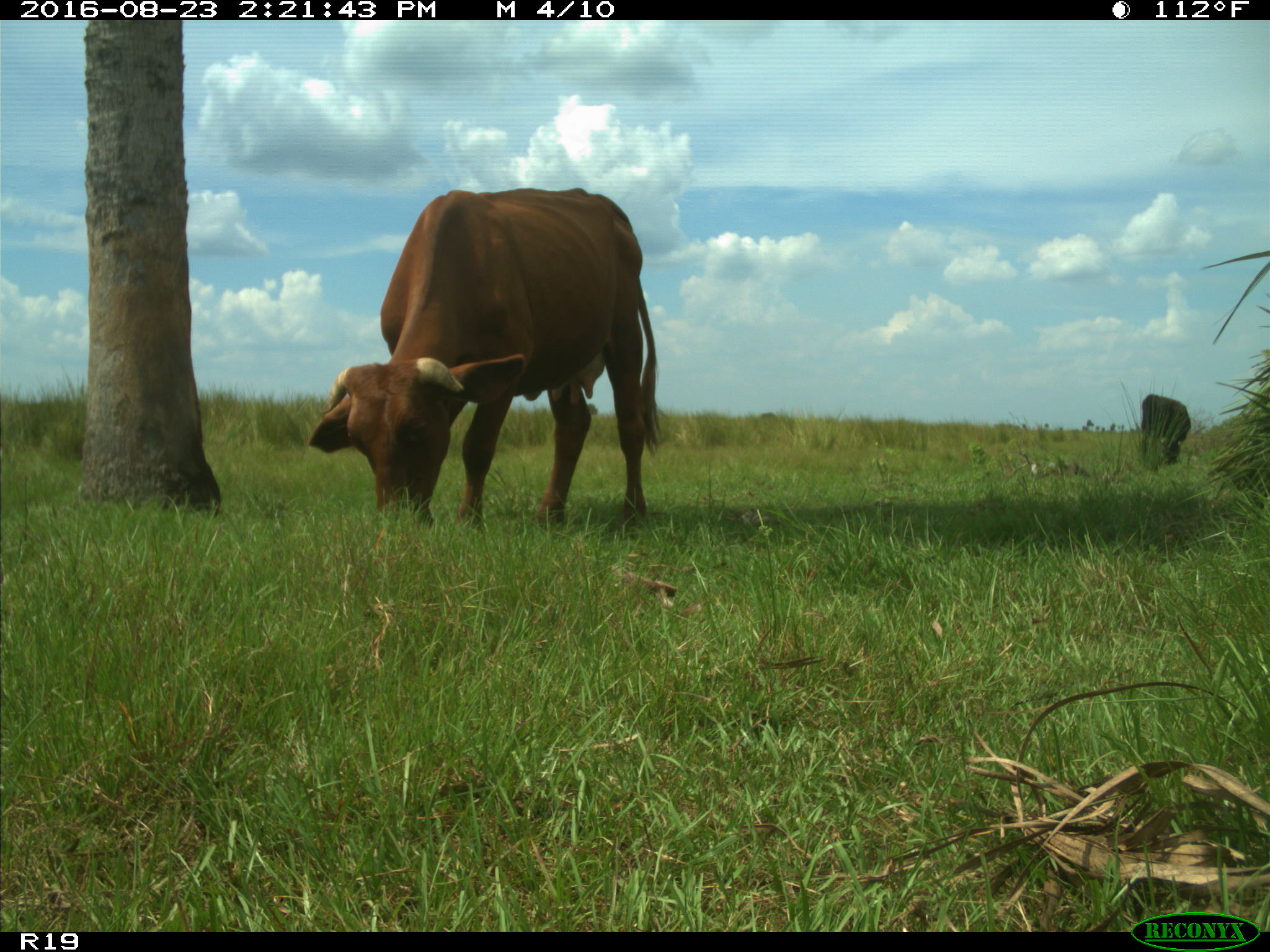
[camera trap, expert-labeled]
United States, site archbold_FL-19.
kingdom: Animalia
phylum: Chordata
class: Mammalia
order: Artiodactyla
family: Bovidae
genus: Bos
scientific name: Bos taurus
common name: domestic cow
Bos taurus (domestic cow).